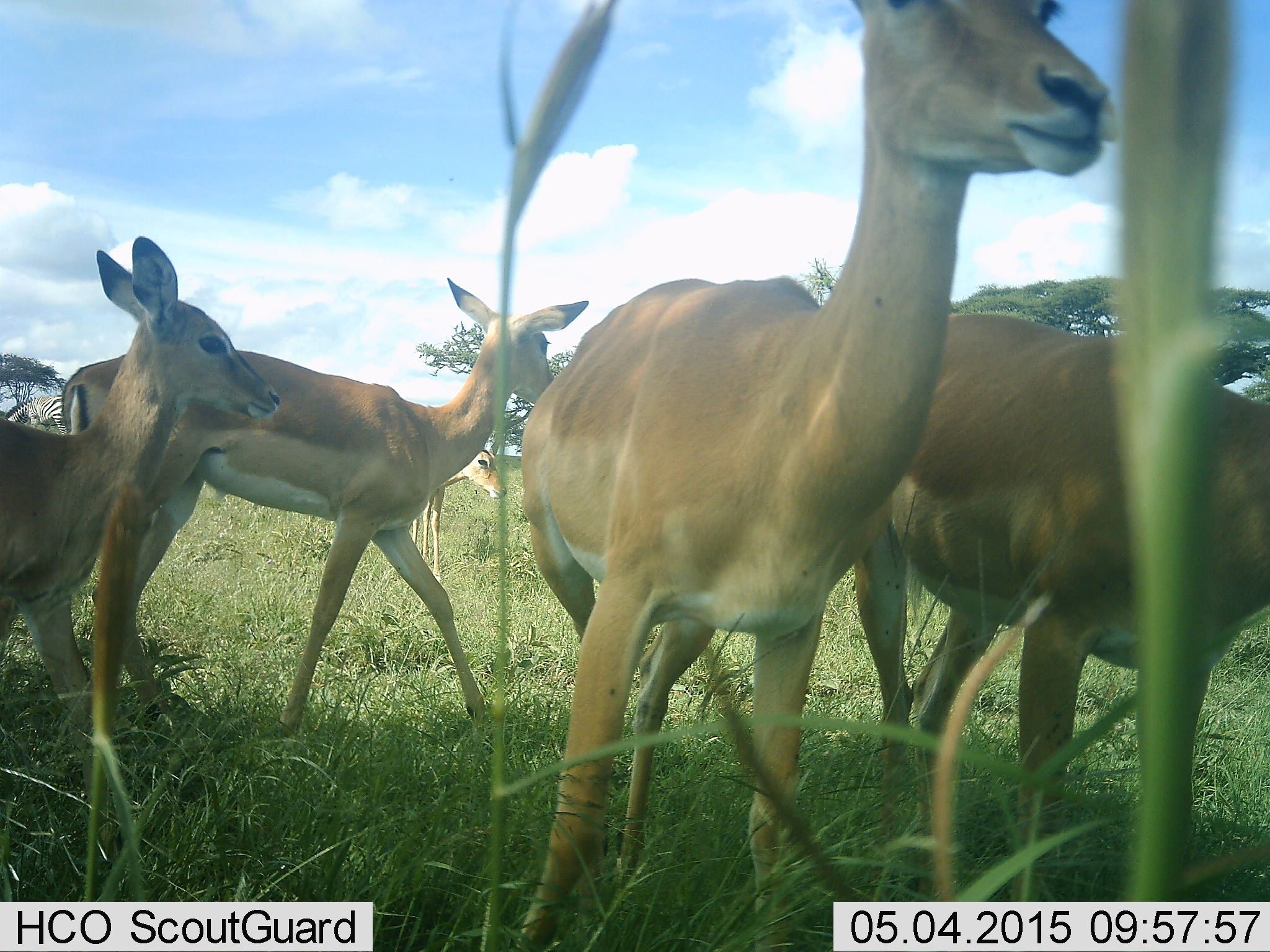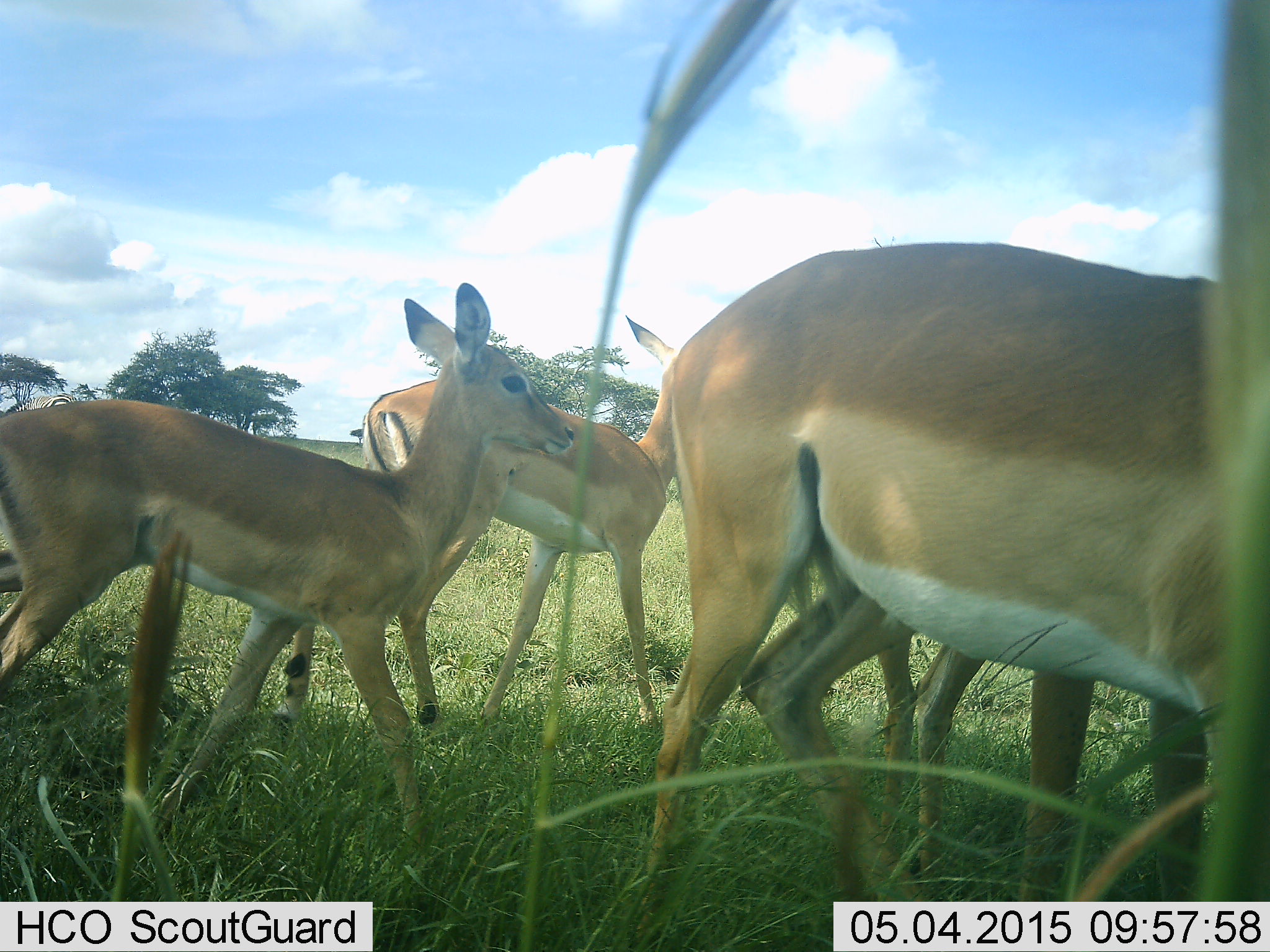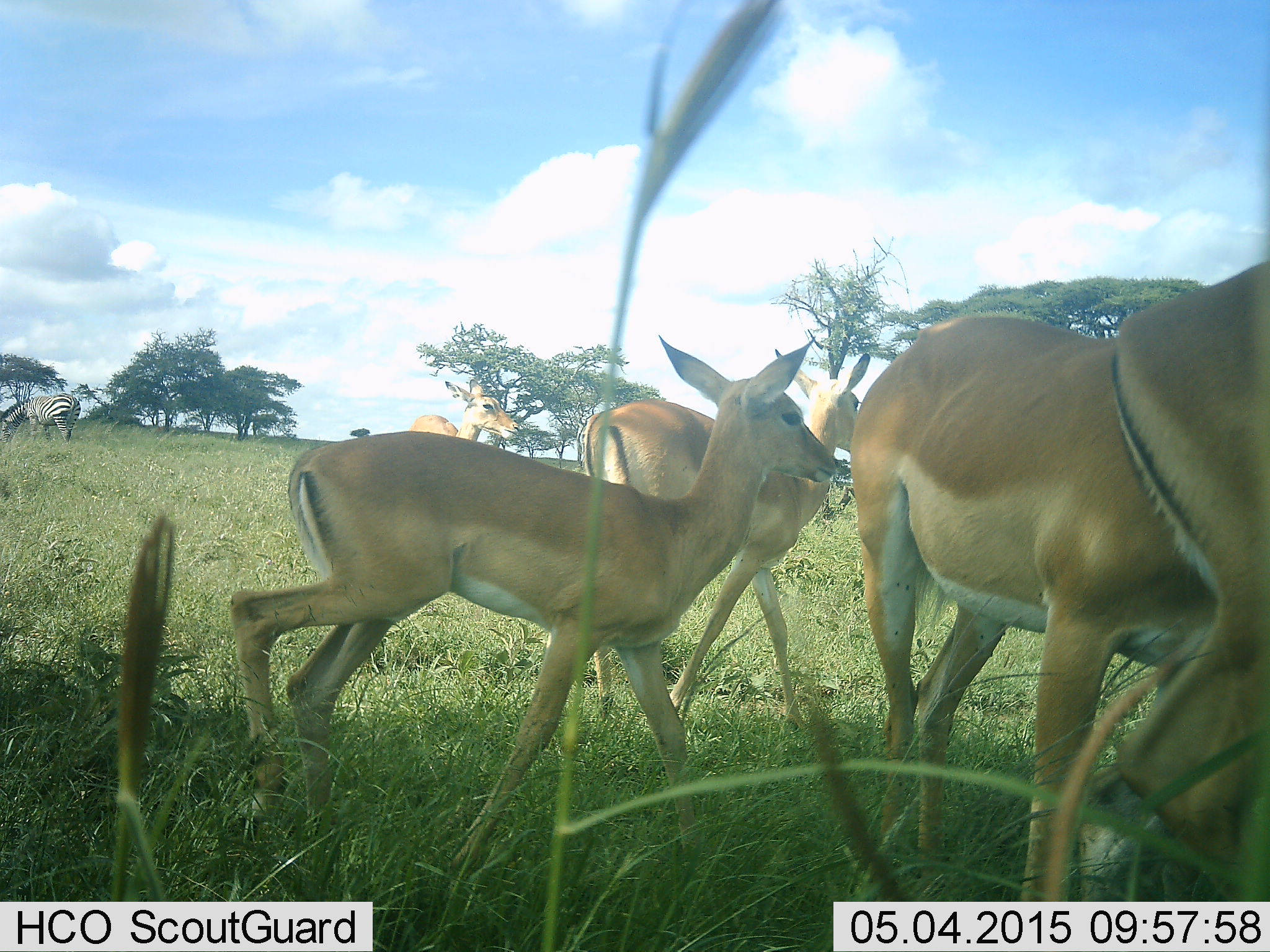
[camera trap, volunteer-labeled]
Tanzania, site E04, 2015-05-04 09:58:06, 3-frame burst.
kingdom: Animalia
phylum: Chordata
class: Mammalia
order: Artiodactyla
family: Bovidae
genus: Nanger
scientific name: Nanger granti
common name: grant's gazelle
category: gazellegrants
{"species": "gazellegrants (grant's gazelle) (Nanger granti)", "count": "5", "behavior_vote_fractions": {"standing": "27%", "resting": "9%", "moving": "91%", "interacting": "0%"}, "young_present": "9%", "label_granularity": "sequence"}